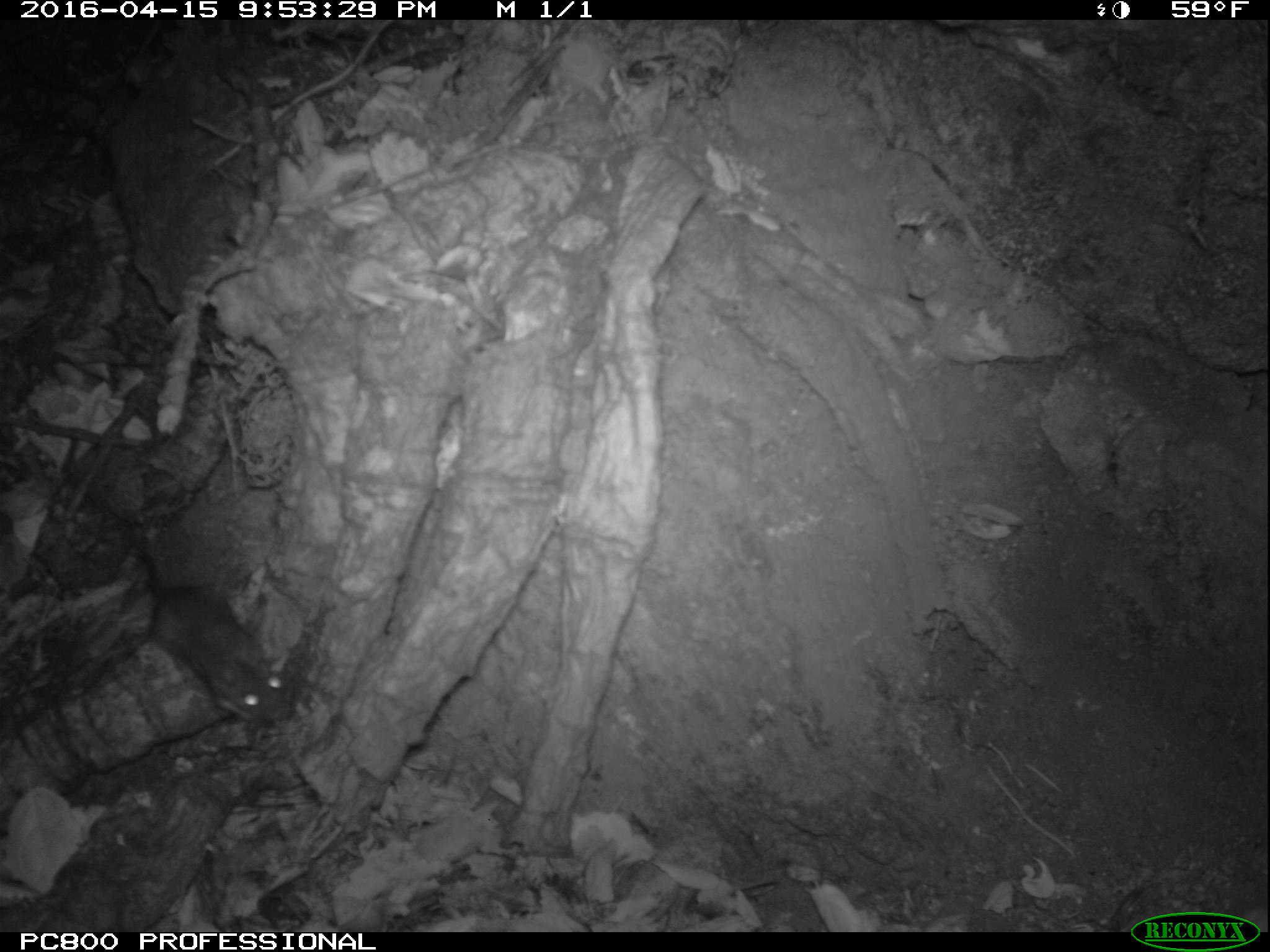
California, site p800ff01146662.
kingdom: Animalia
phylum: Chordata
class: Mammalia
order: Rodentia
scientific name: Rodentia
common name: rodent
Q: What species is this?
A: Rodent (Rodentia).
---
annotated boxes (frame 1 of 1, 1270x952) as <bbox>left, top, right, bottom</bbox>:
rodent: <bbox>107, 517, 290, 726</bbox>